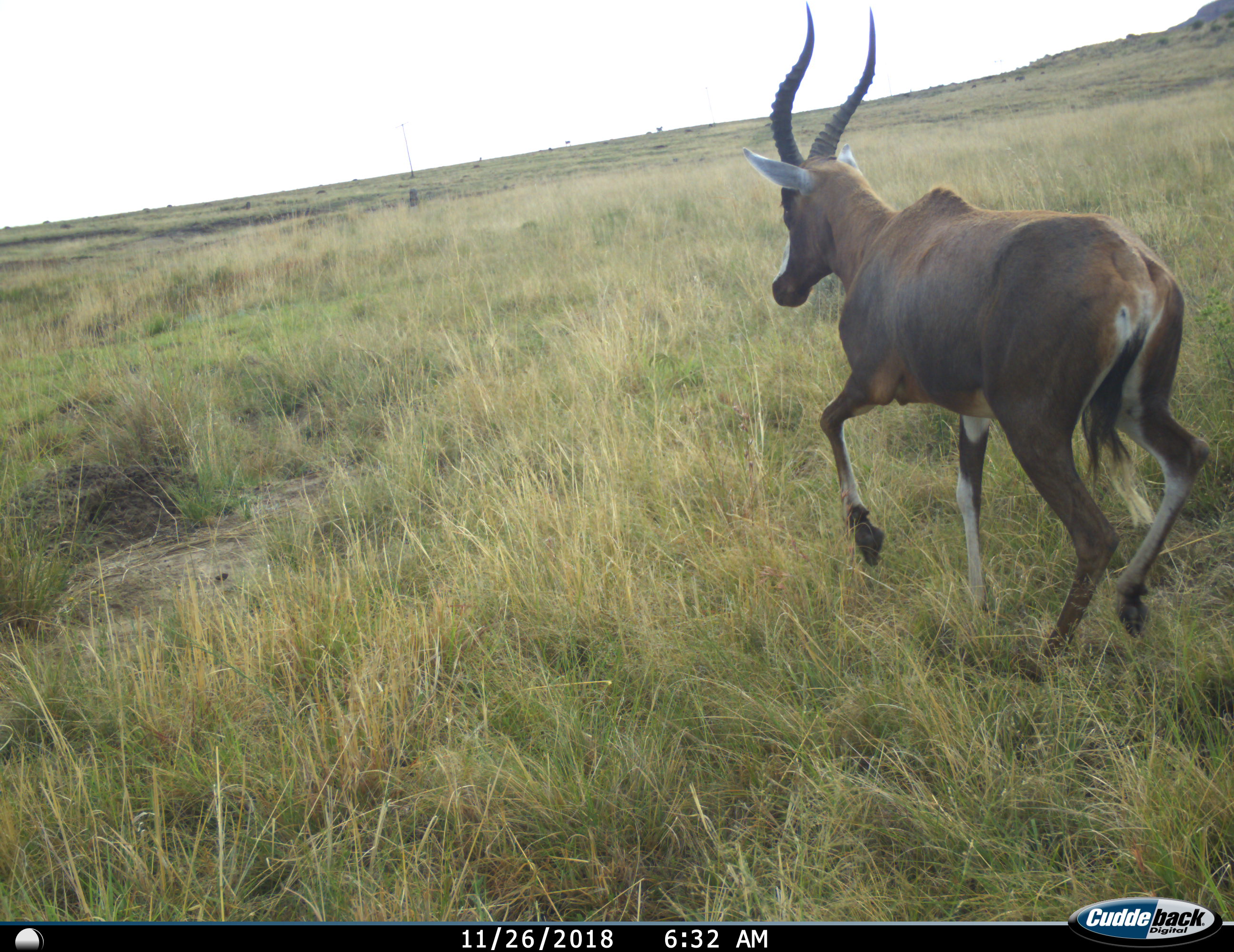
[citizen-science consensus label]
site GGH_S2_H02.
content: unidentified animal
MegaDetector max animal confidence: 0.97